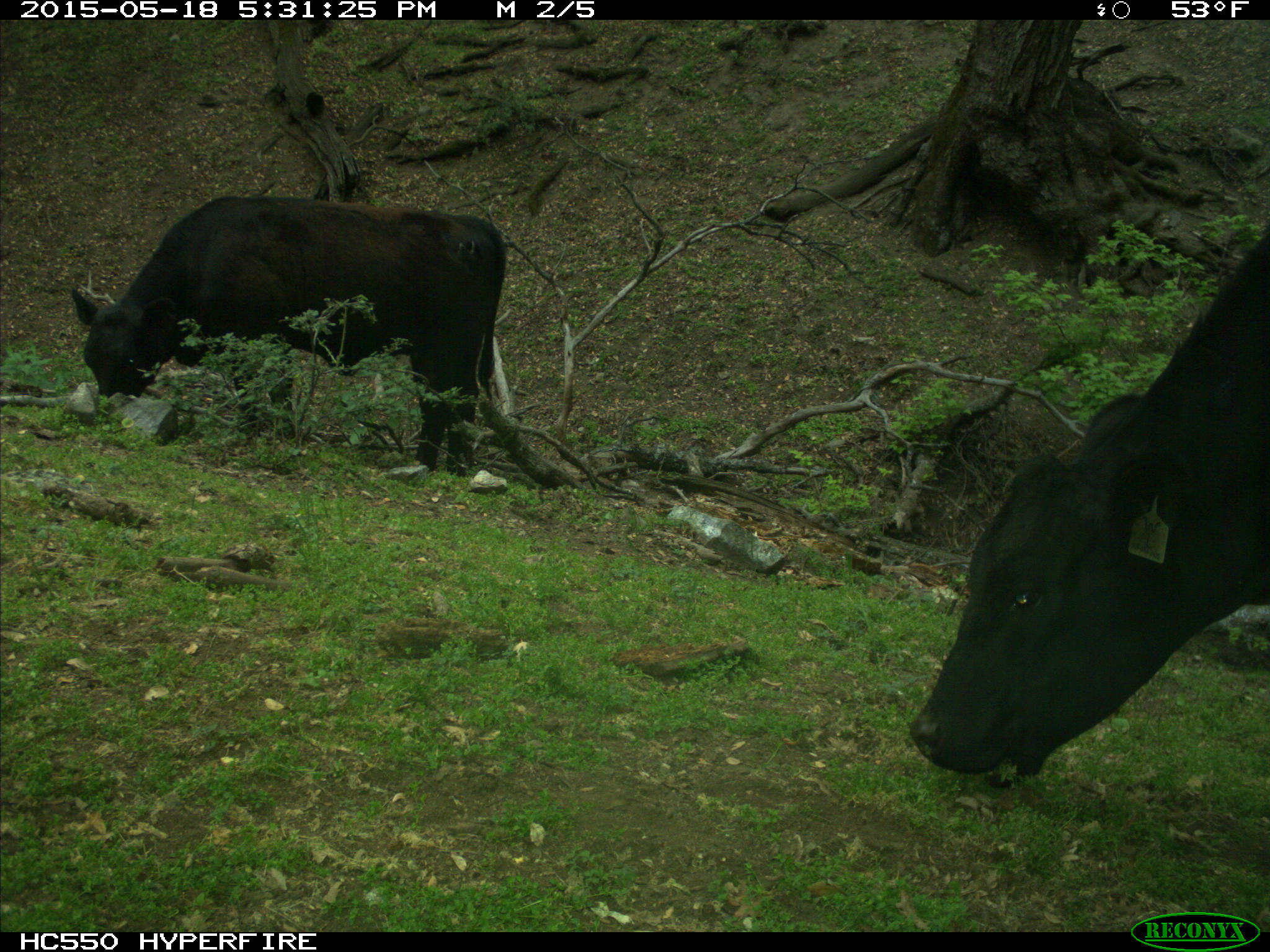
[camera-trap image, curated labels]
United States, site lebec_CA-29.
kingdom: Animalia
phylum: Chordata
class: Mammalia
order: Artiodactyla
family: Bovidae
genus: Bos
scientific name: Bos taurus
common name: domestic cow